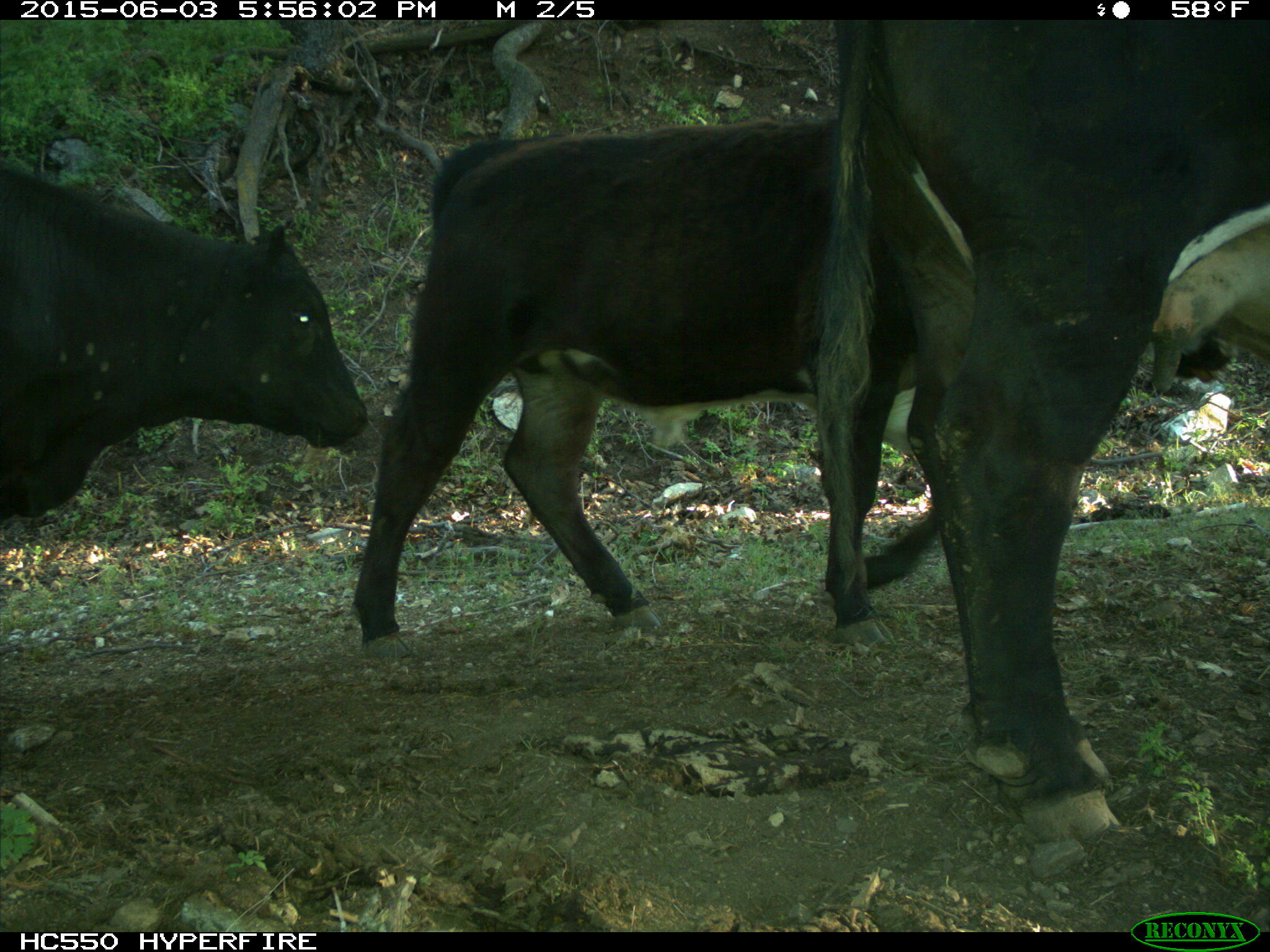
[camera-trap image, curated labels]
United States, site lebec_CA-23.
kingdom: Animalia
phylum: Chordata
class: Mammalia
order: Artiodactyla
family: Bovidae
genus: Bos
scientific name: Bos taurus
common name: domestic cow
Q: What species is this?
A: Bos taurus (domestic cow).